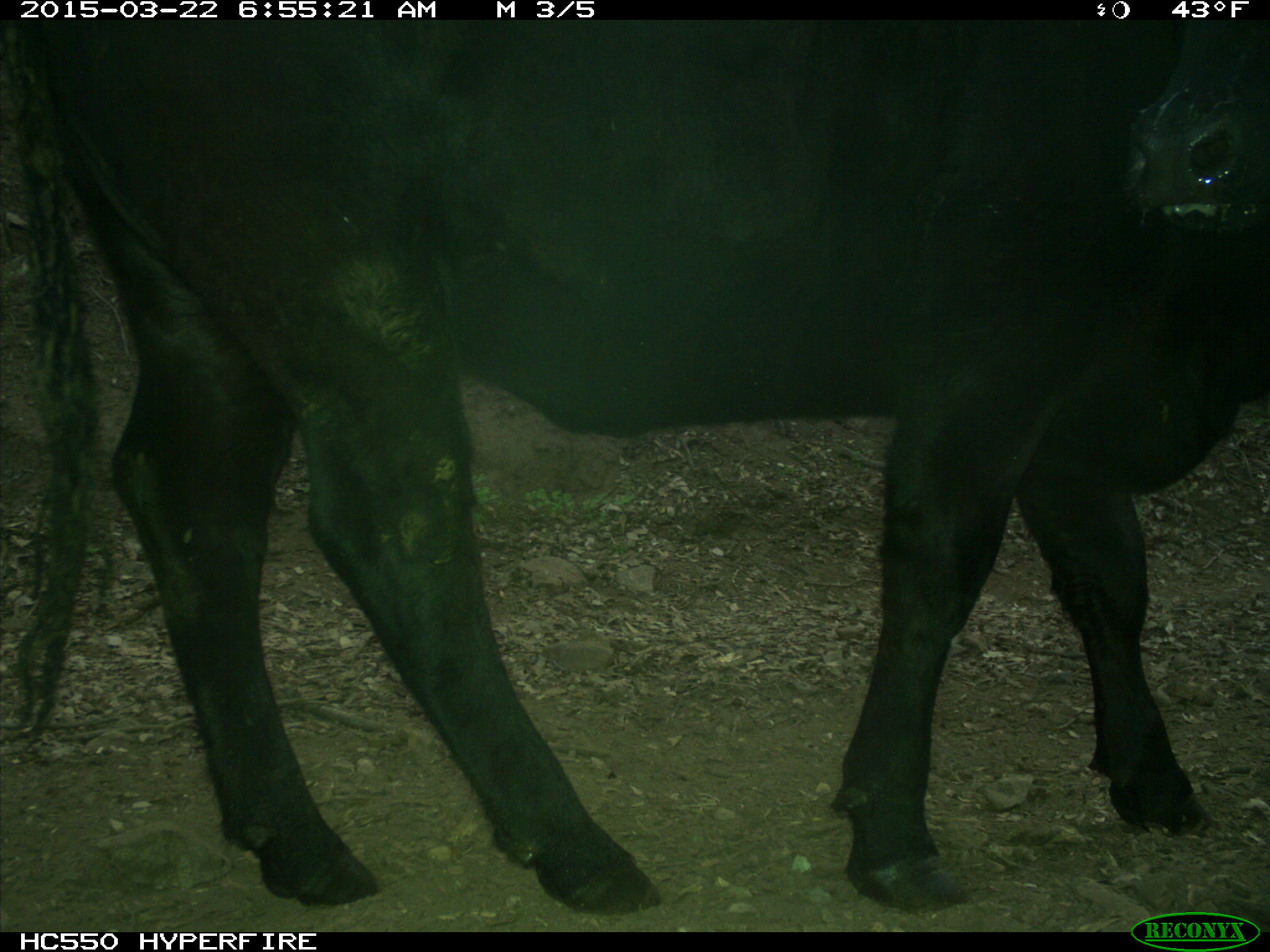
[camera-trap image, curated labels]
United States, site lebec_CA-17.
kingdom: Animalia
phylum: Chordata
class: Mammalia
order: Artiodactyla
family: Bovidae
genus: Bos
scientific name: Bos taurus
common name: domestic cow